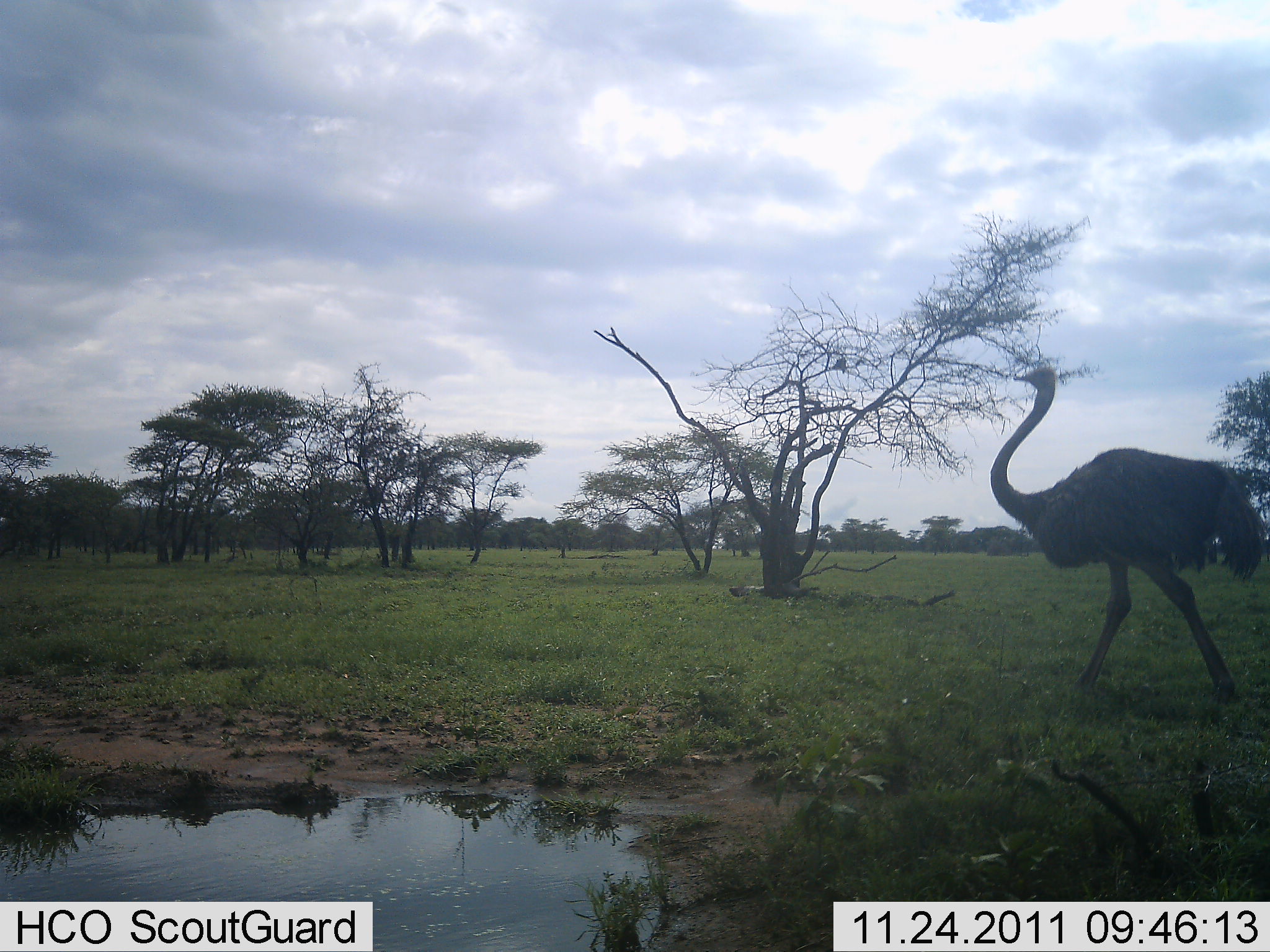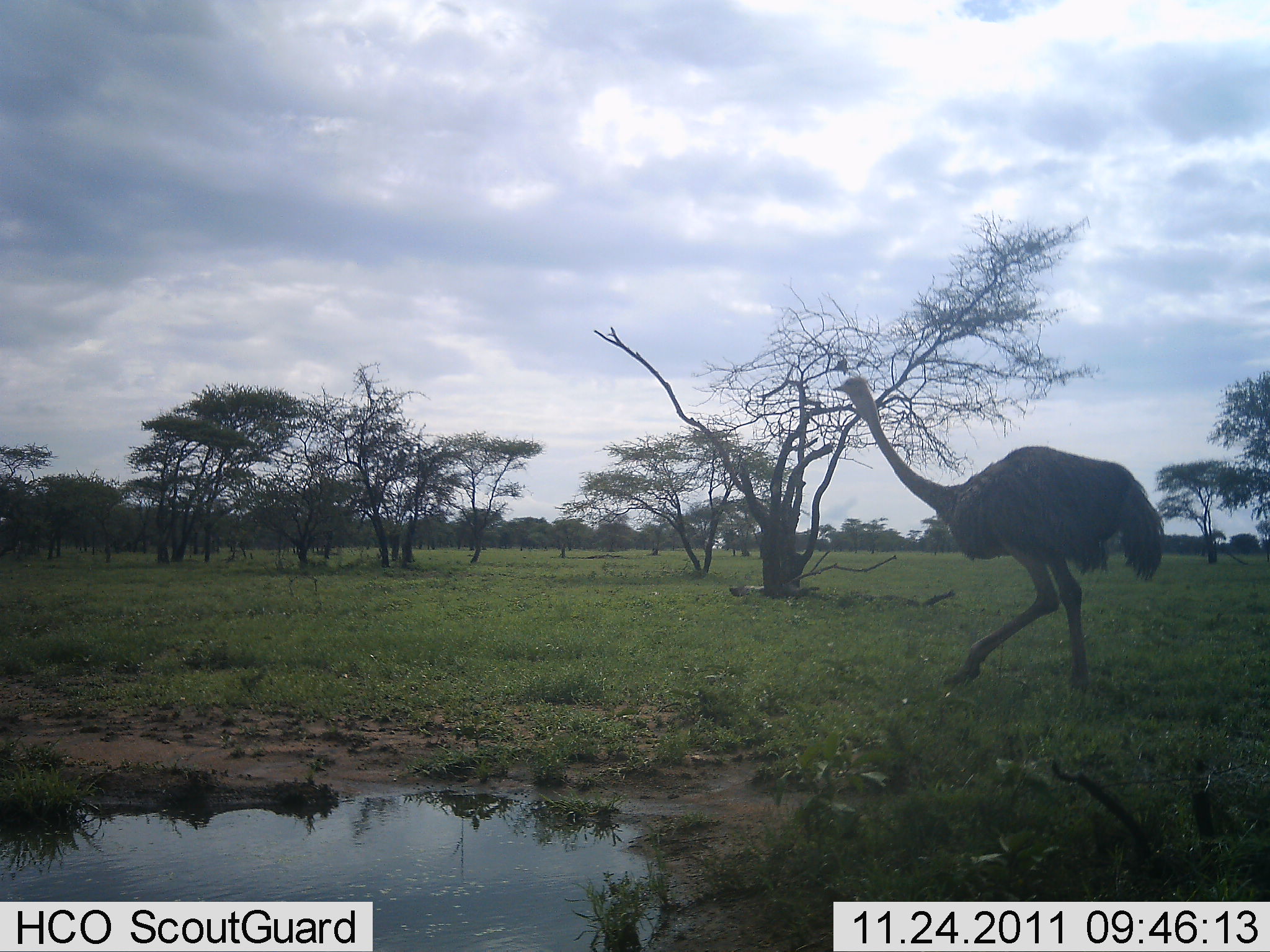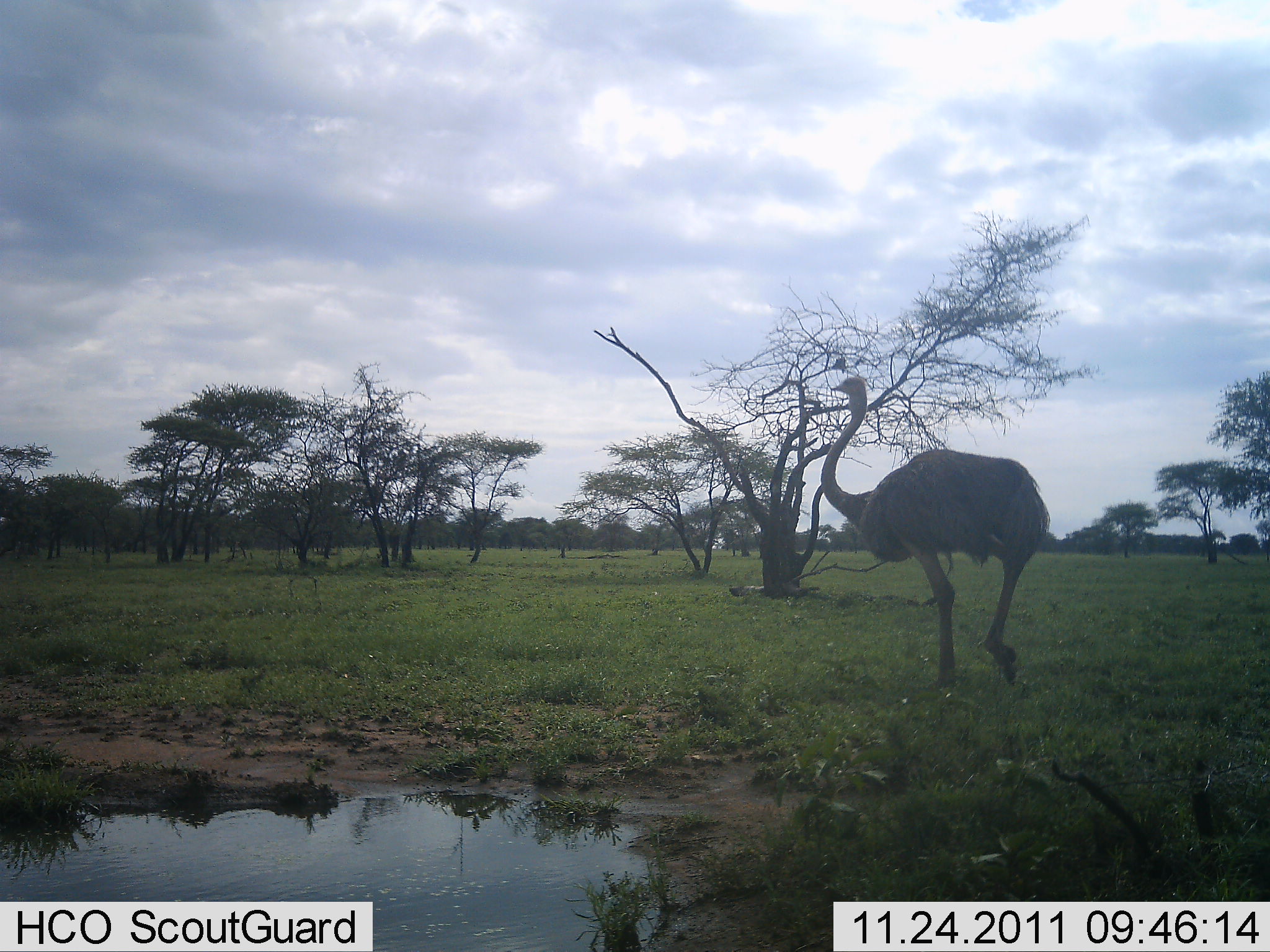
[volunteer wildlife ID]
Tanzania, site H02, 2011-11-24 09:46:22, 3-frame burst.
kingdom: Animalia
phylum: Chordata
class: Aves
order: Struthioniformes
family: Struthionidae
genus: Struthio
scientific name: Struthio camelus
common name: ostrich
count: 1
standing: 8%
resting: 0%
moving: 92%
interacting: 0%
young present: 0%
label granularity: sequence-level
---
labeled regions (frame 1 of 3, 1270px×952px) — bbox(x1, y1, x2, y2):
animal: bbox(988, 363, 1270, 705)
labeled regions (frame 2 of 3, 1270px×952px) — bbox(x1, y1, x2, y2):
animal: bbox(832, 376, 1166, 708)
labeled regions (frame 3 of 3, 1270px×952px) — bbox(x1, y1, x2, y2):
animal: bbox(819, 374, 1050, 709)